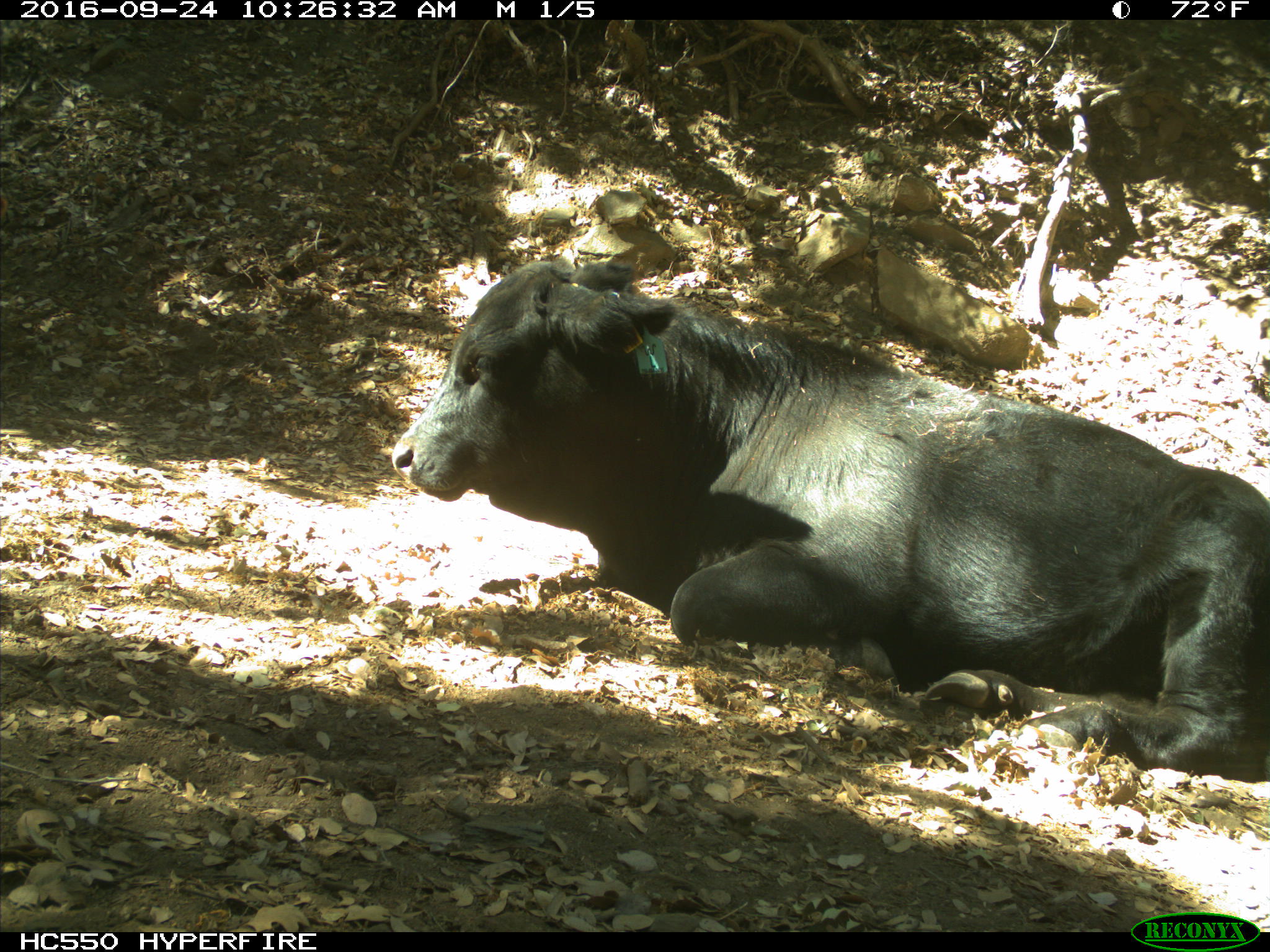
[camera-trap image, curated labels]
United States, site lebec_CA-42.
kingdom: Animalia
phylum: Chordata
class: Mammalia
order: Artiodactyla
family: Bovidae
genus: Bos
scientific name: Bos taurus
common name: domestic cow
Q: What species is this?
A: Bos taurus (domestic cow).